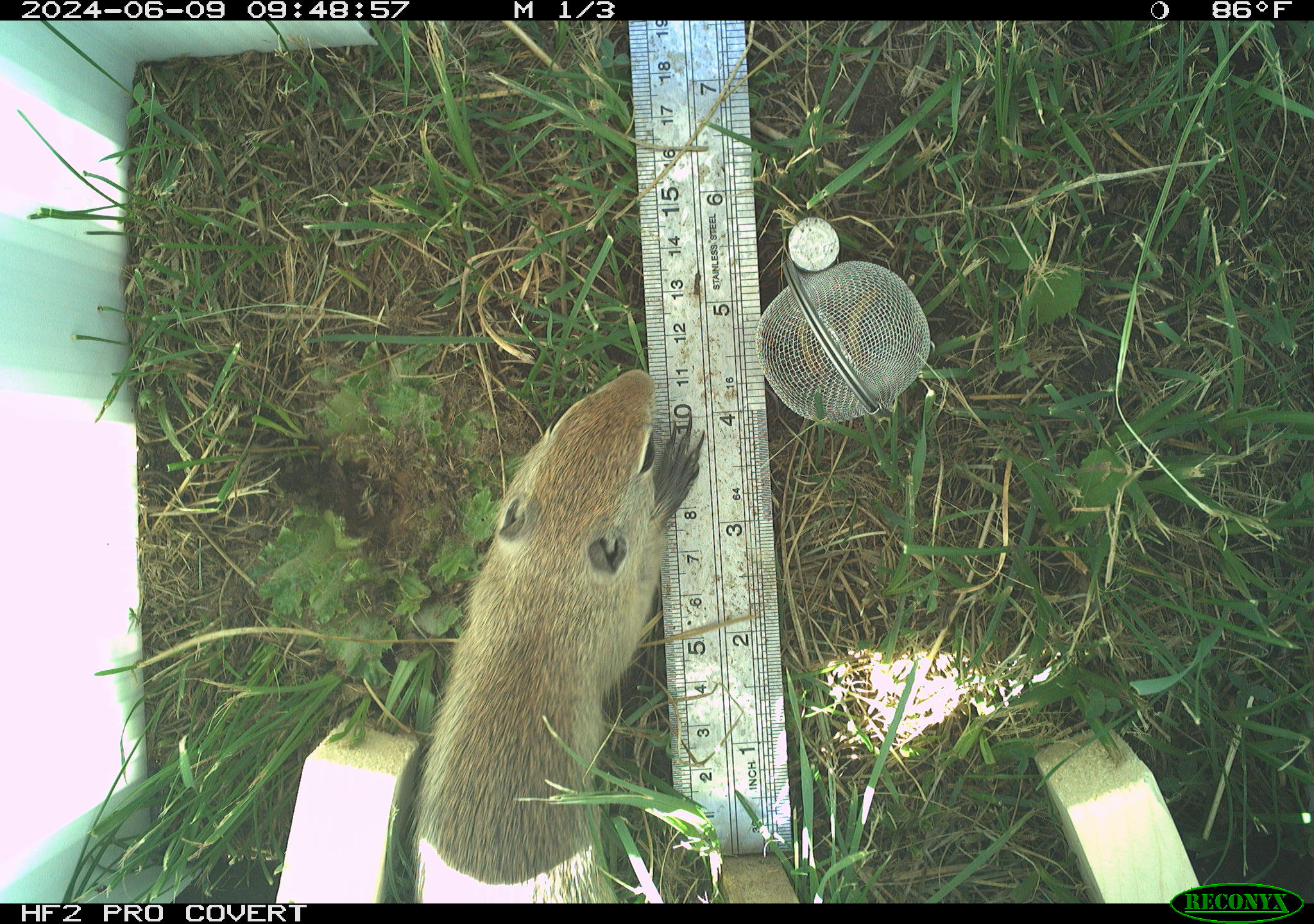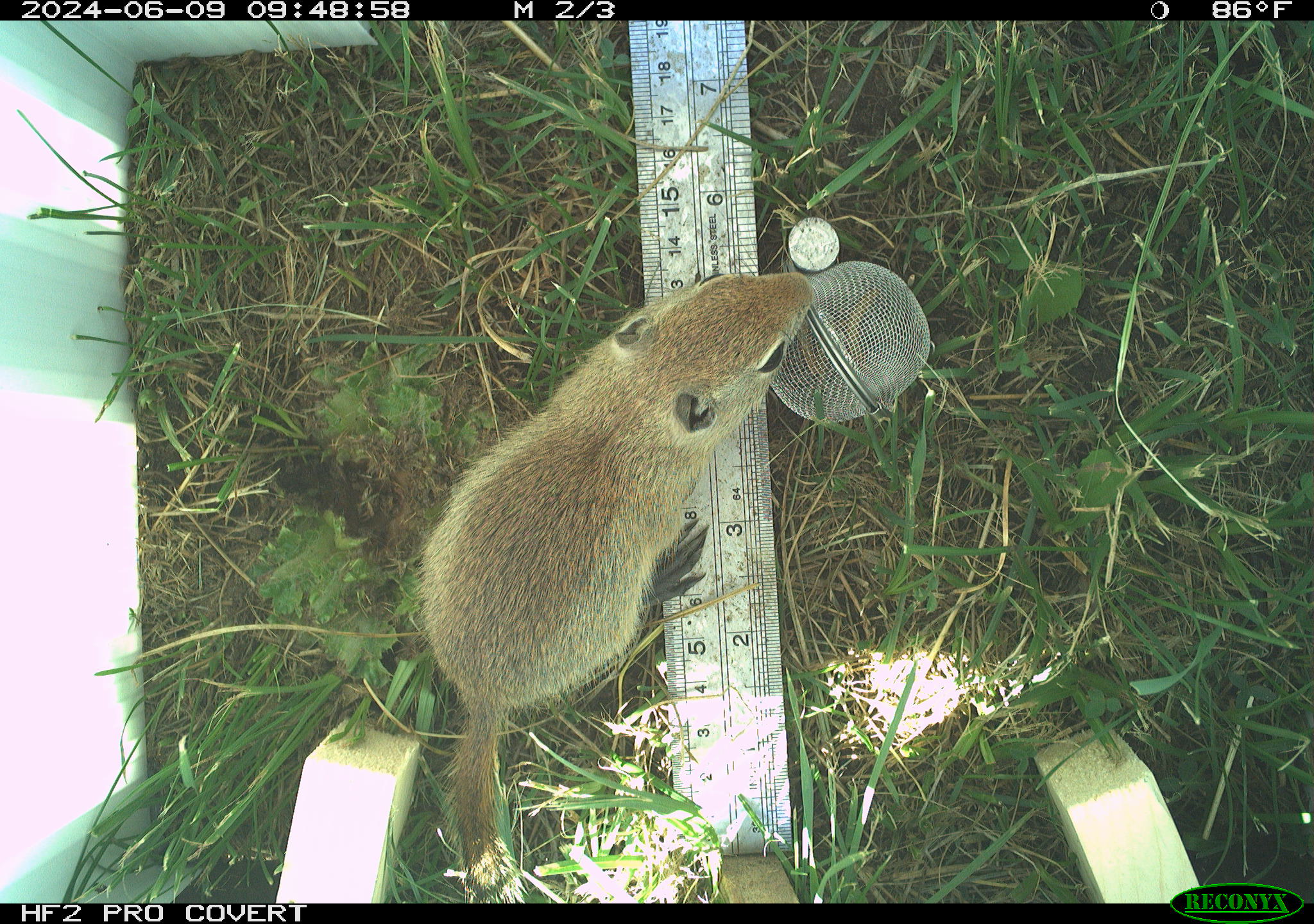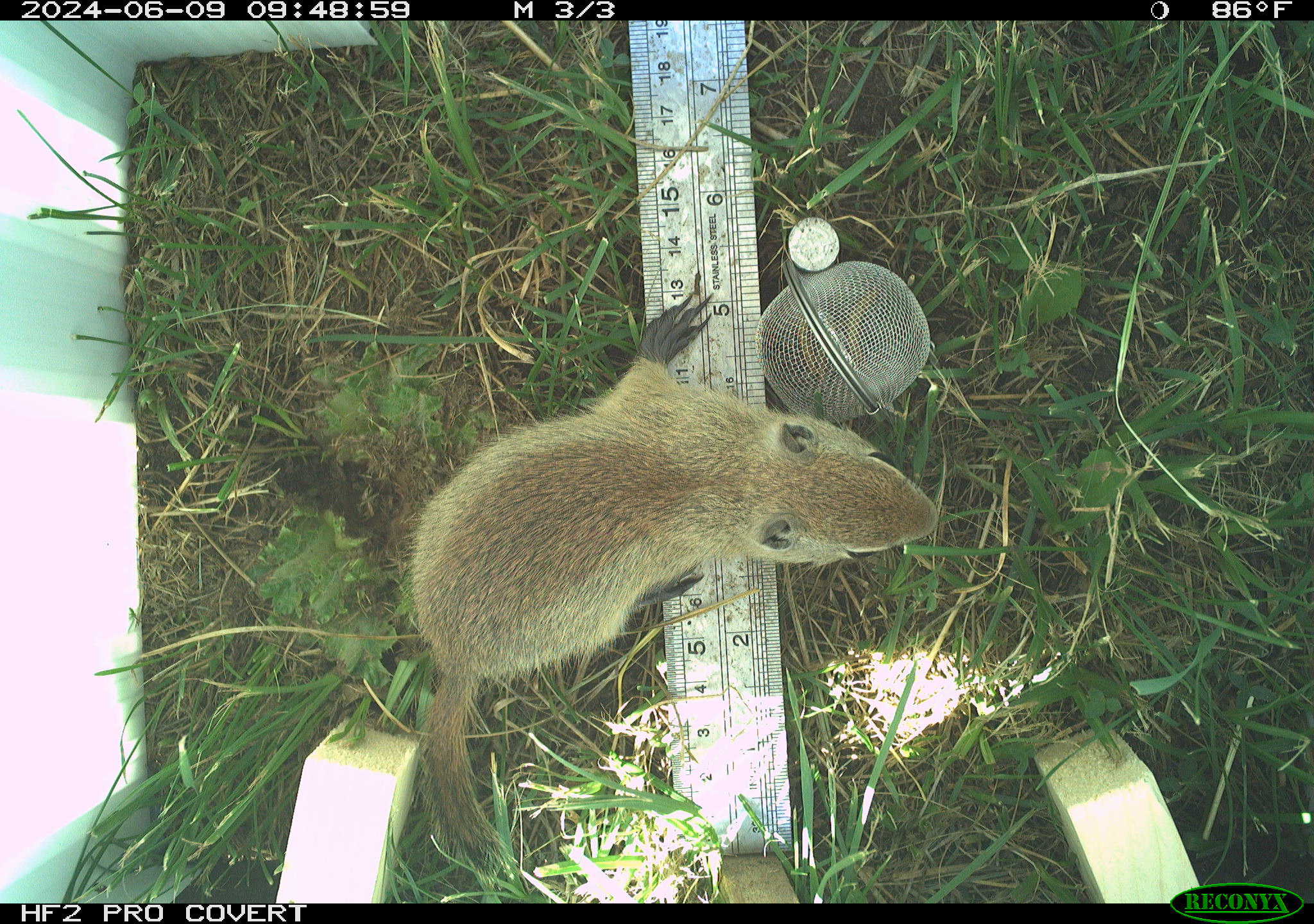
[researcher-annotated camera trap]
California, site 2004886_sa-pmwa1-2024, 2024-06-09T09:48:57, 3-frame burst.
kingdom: Animalia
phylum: Chordata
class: Mammalia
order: Rodentia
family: Sciuridae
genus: Urocitellus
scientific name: Urocitellus beldingi beldingi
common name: belding's ground squirrel